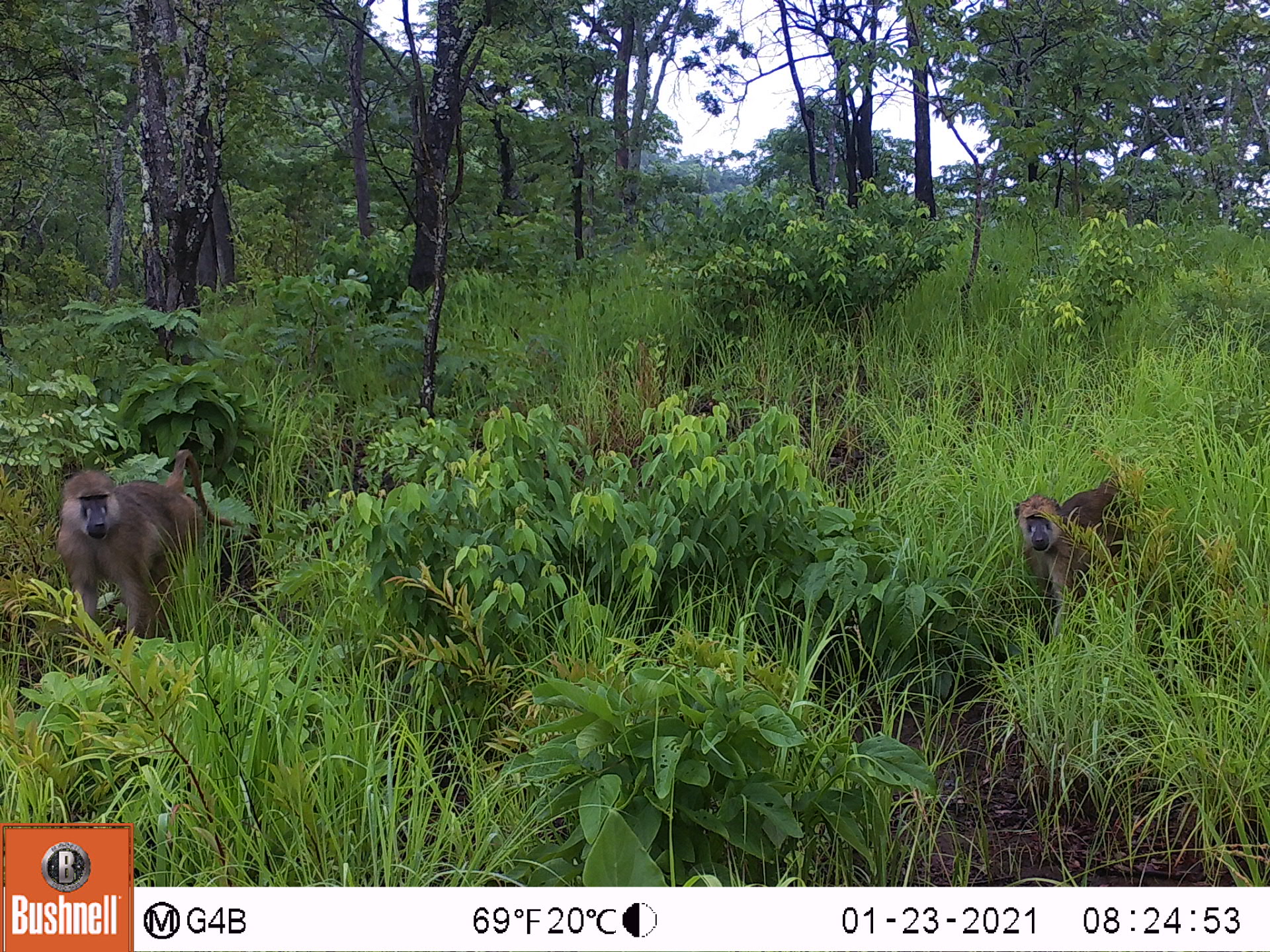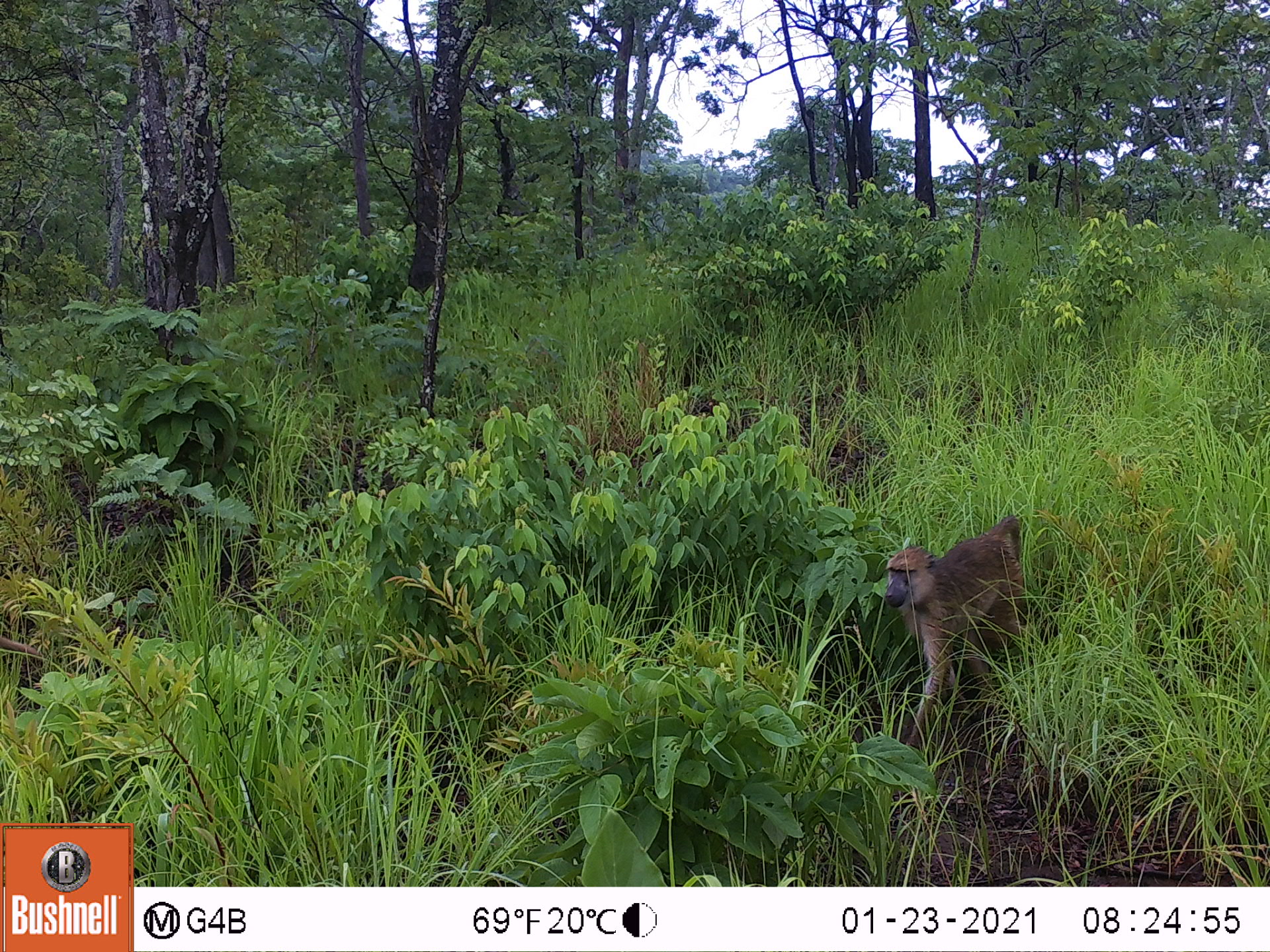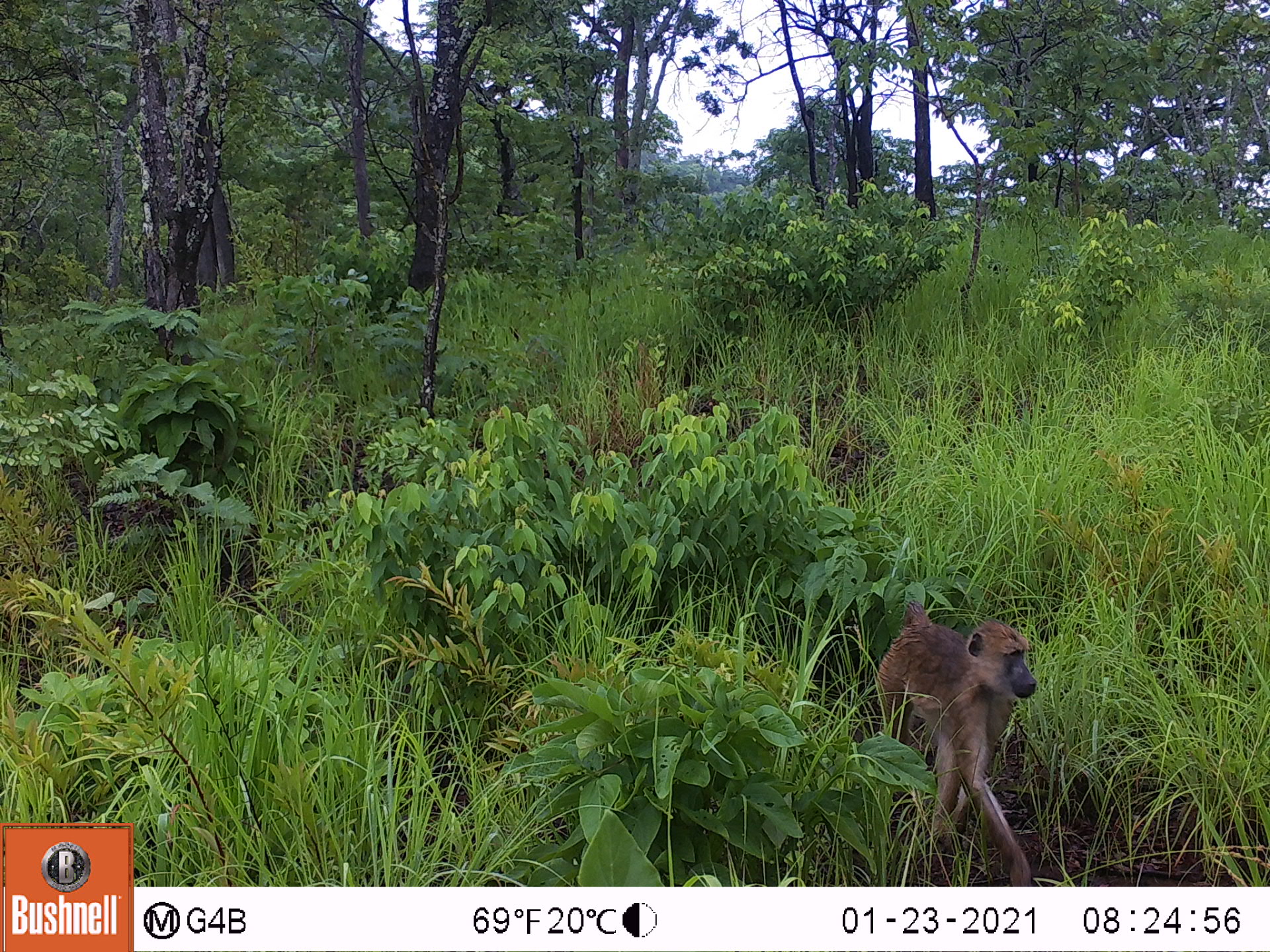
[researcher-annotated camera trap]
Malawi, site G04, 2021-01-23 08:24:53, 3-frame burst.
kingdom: Animalia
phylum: Chordata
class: Mammalia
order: Primates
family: Cercopithecidae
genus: Papio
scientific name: Papio cynocephalus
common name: yellow baboon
Yellow baboon (Papio cynocephalus), count 2.